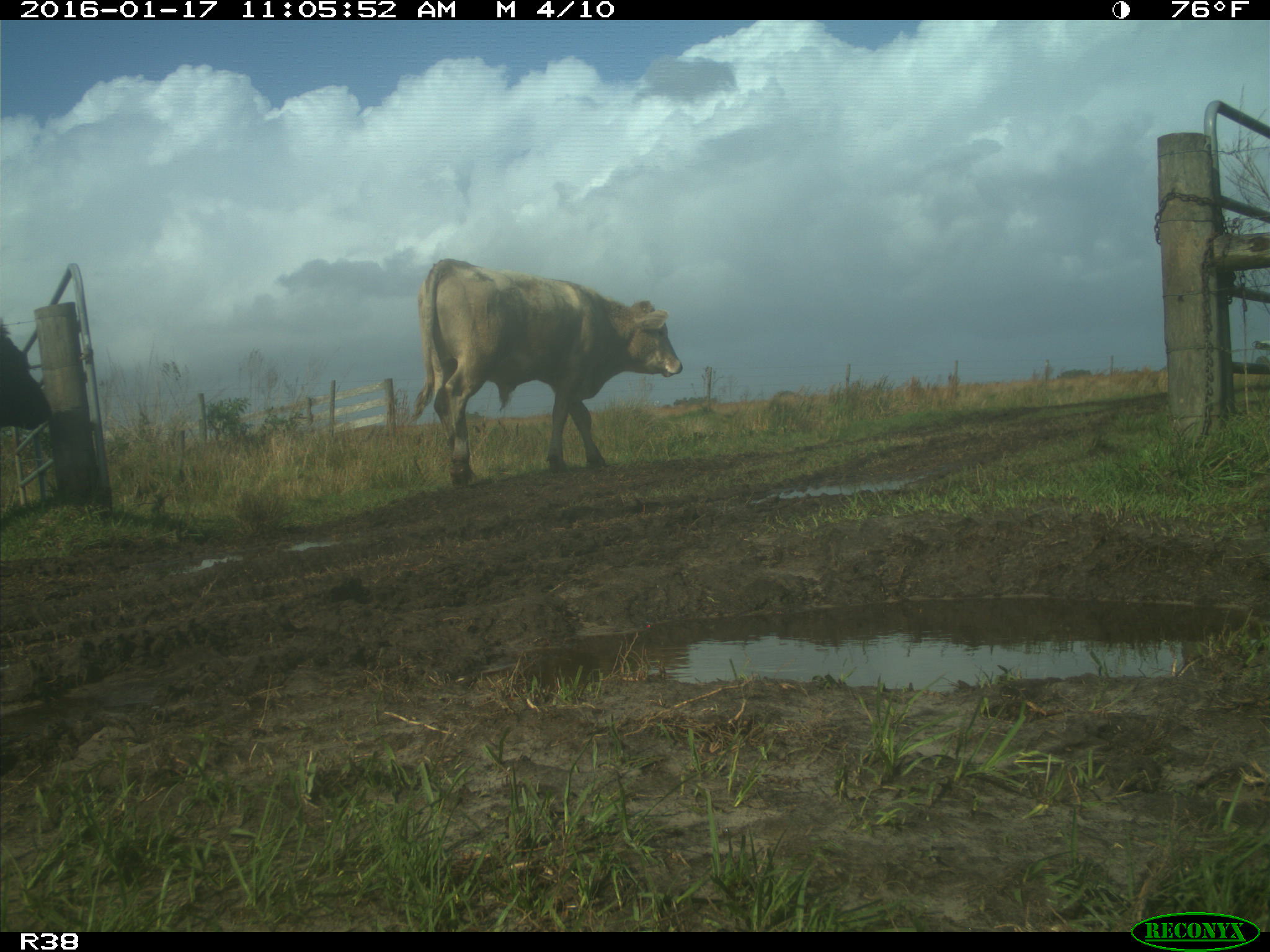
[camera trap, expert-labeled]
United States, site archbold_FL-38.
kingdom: Animalia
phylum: Chordata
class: Mammalia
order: Artiodactyla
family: Bovidae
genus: Bos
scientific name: Bos taurus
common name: domestic cow